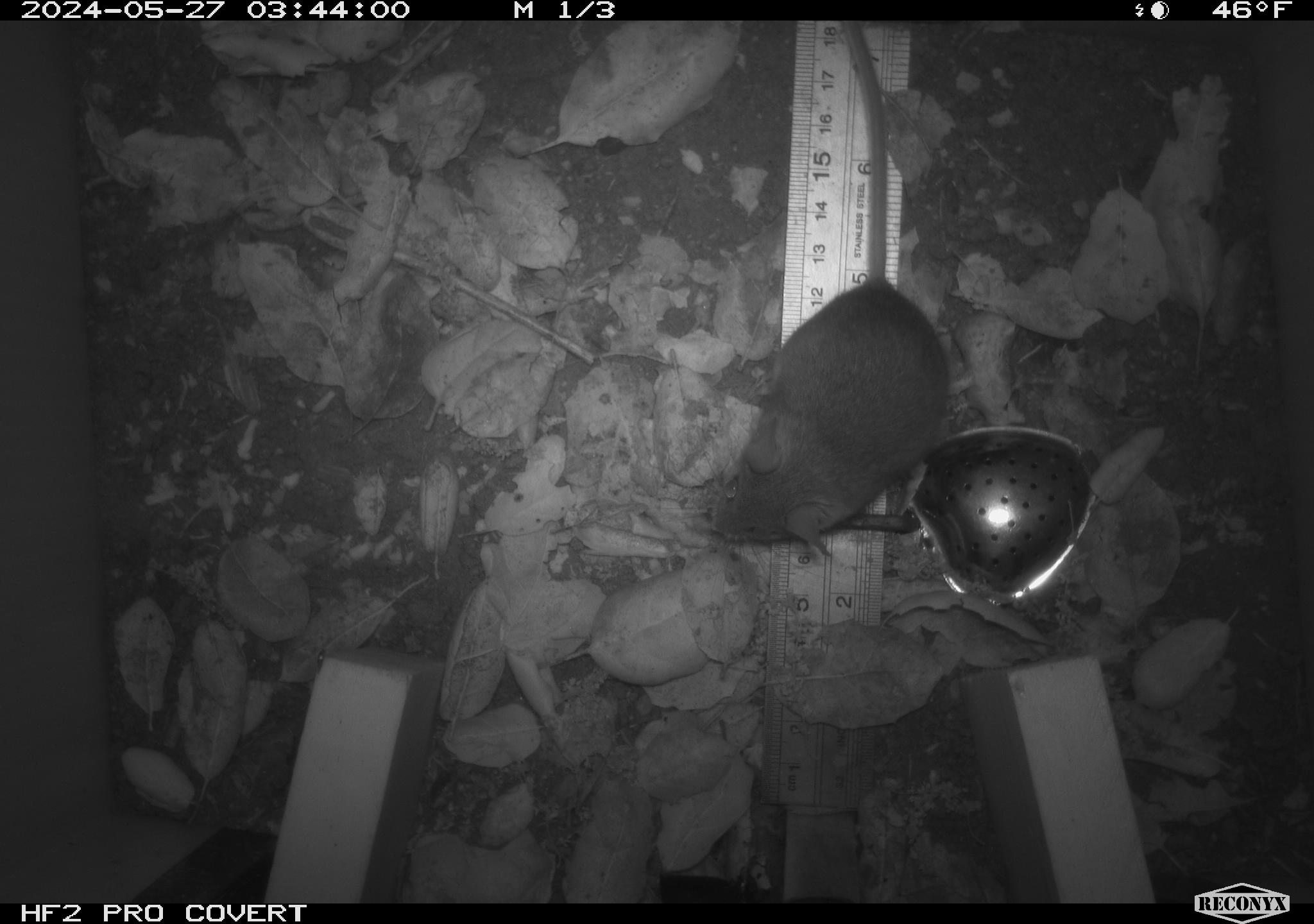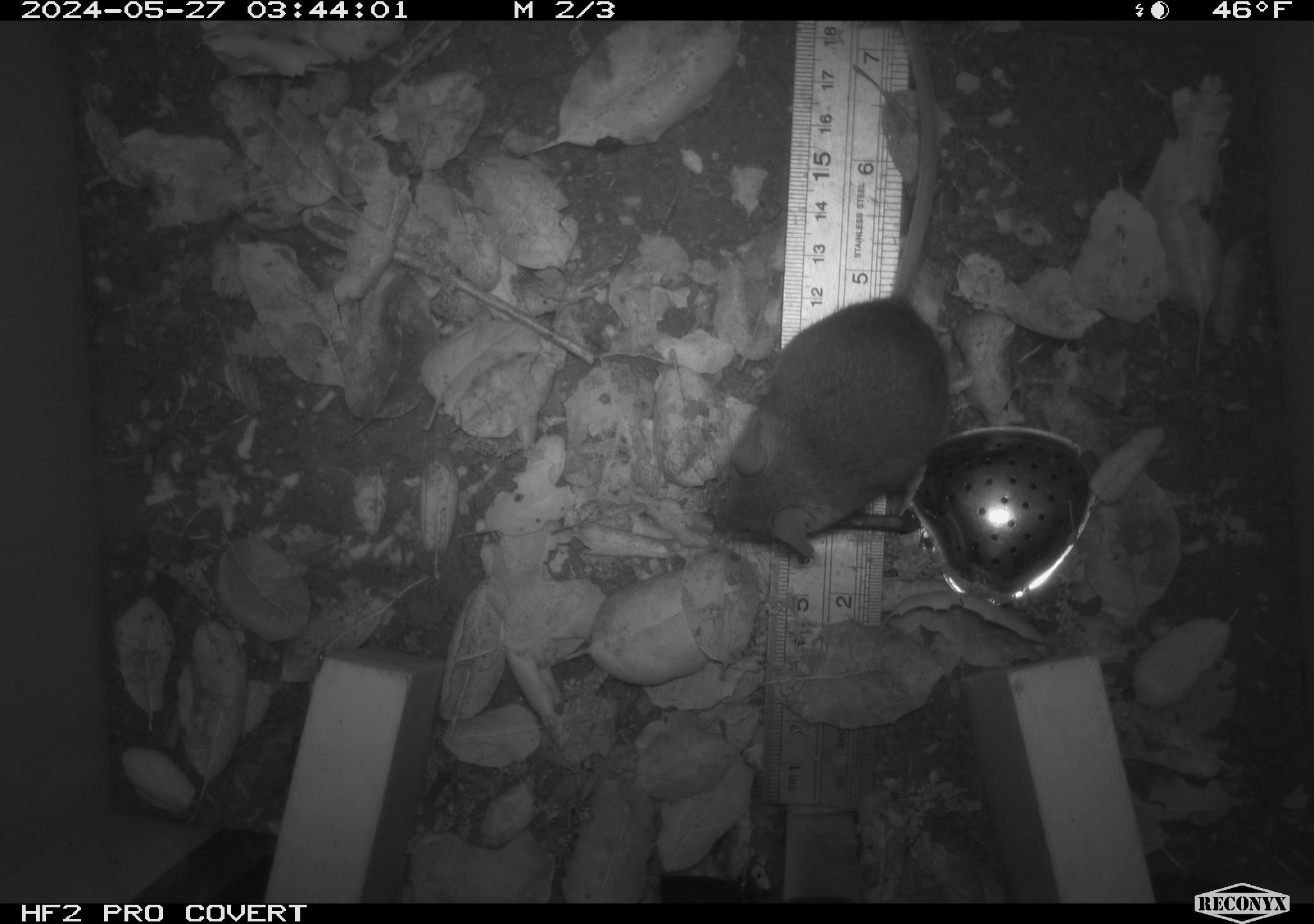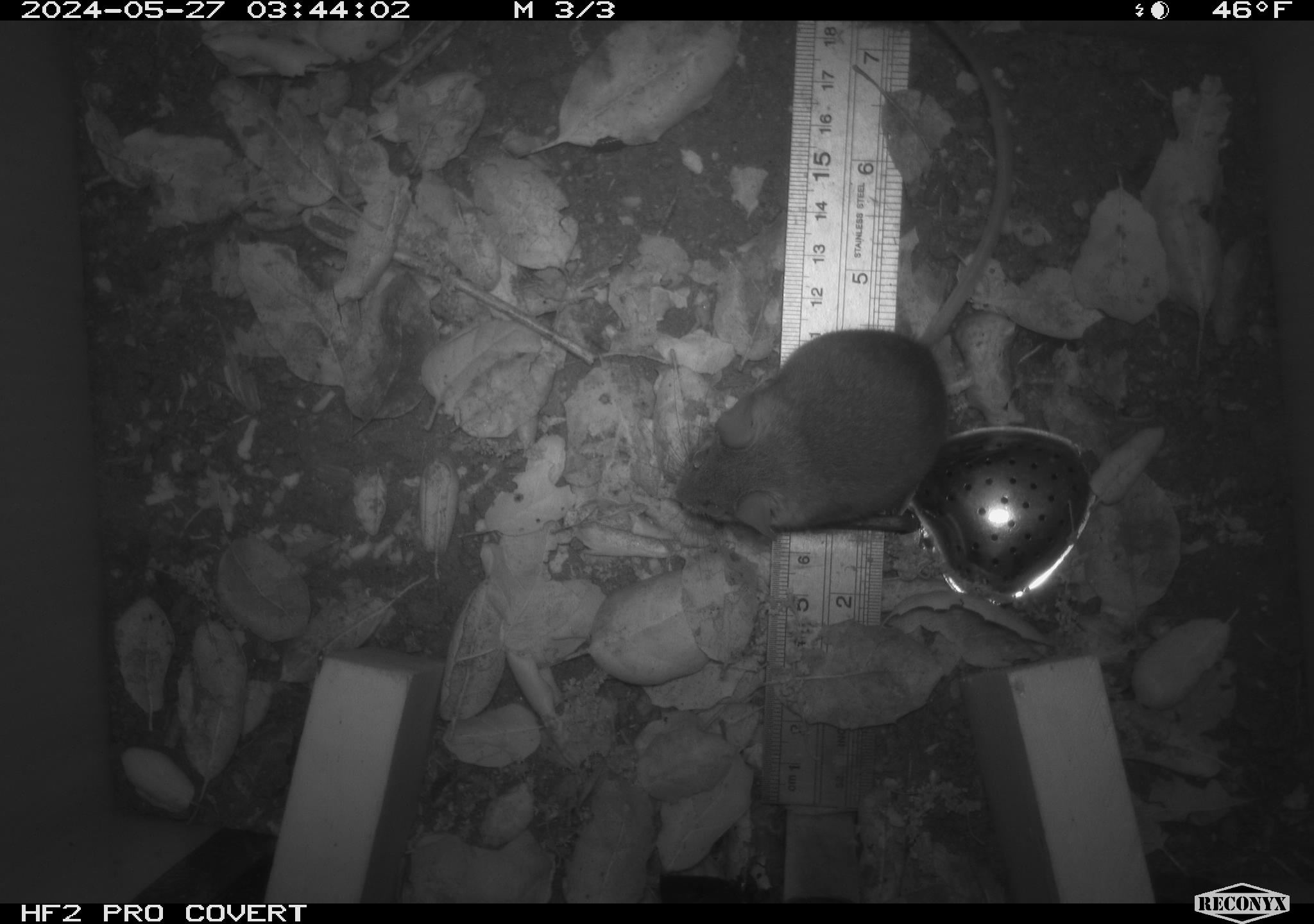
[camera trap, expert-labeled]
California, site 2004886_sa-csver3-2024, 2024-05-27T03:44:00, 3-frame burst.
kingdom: Animalia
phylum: Chordata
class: Mammalia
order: Rodentia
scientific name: Rodentia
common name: rodent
Rodent (Rodentia).